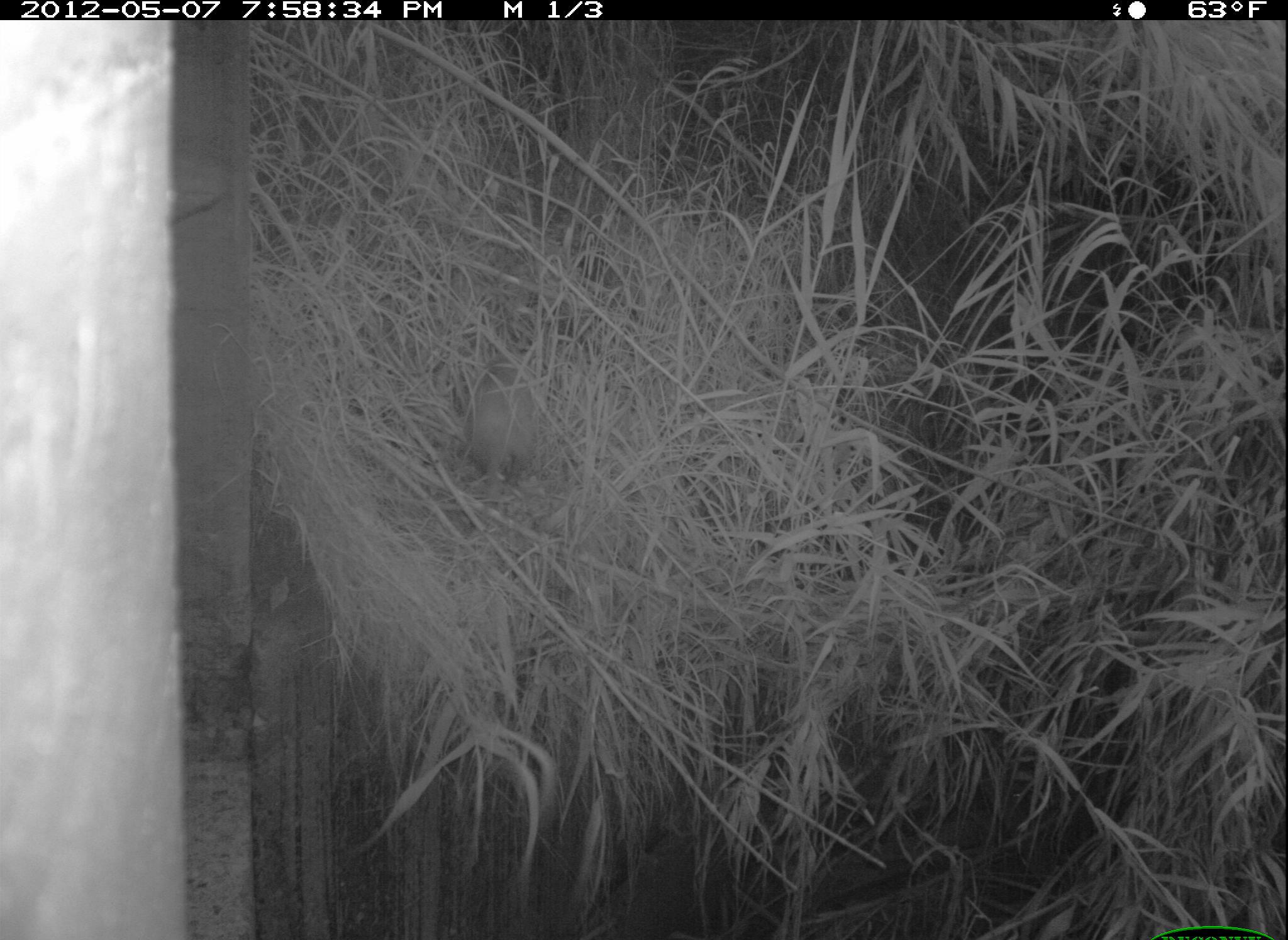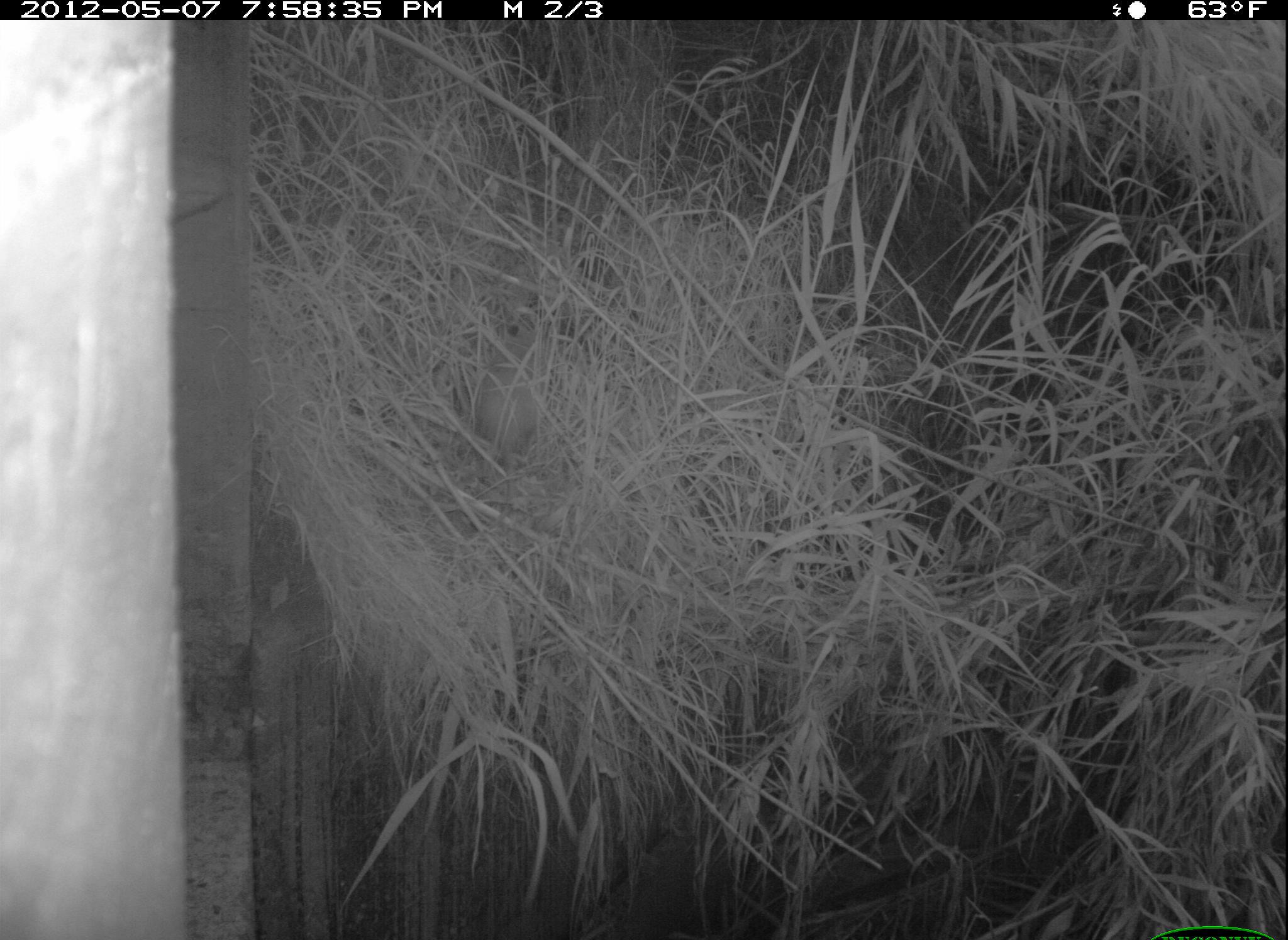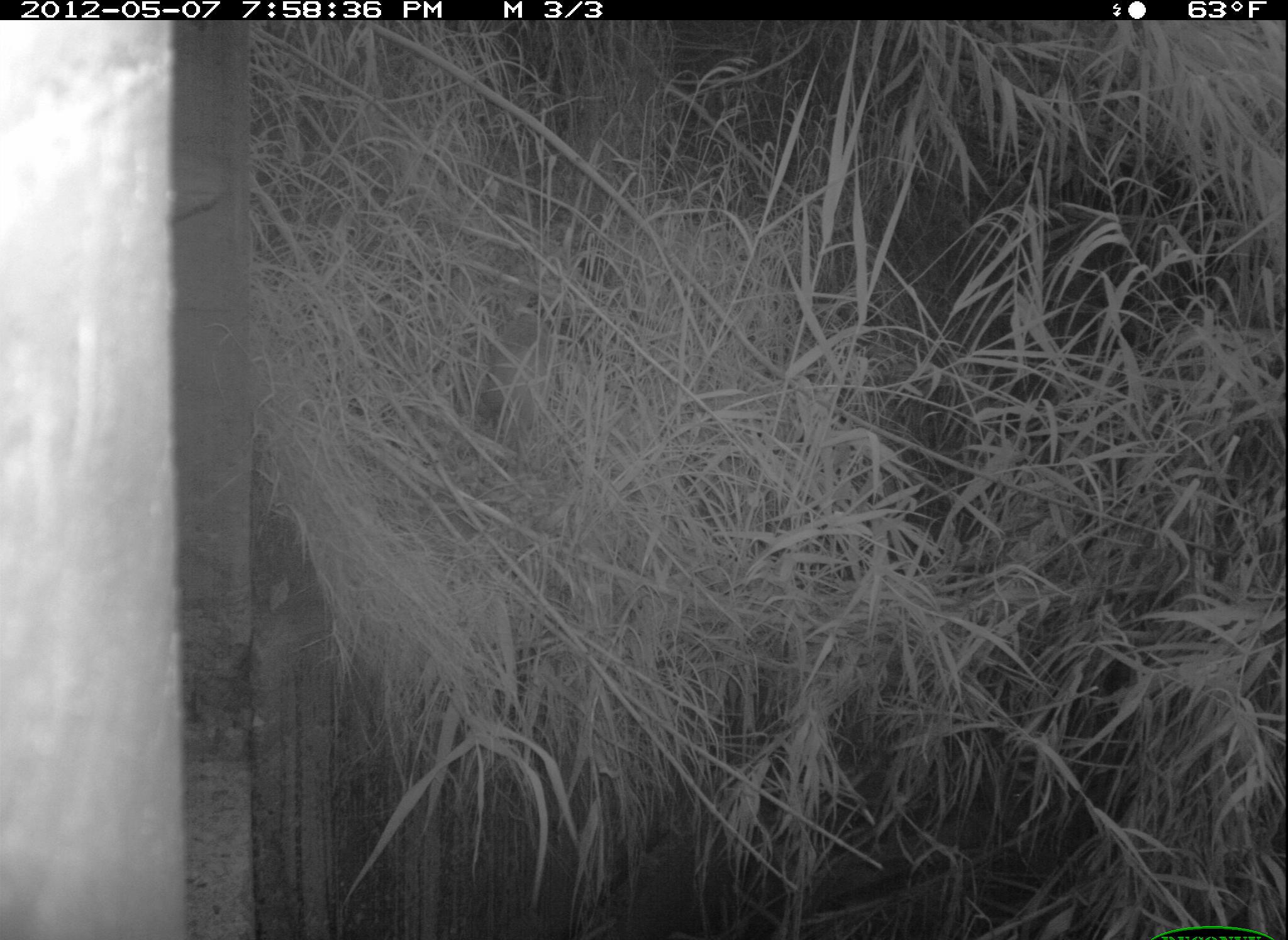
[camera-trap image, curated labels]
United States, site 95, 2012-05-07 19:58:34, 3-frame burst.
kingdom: Animalia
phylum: Chordata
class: Mammalia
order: Didelphimorphia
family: Didelphidae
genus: Didelphis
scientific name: Didelphis virginiana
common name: virginia opossum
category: opossum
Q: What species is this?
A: Opossum (virginia opossum) (Didelphis virginiana).